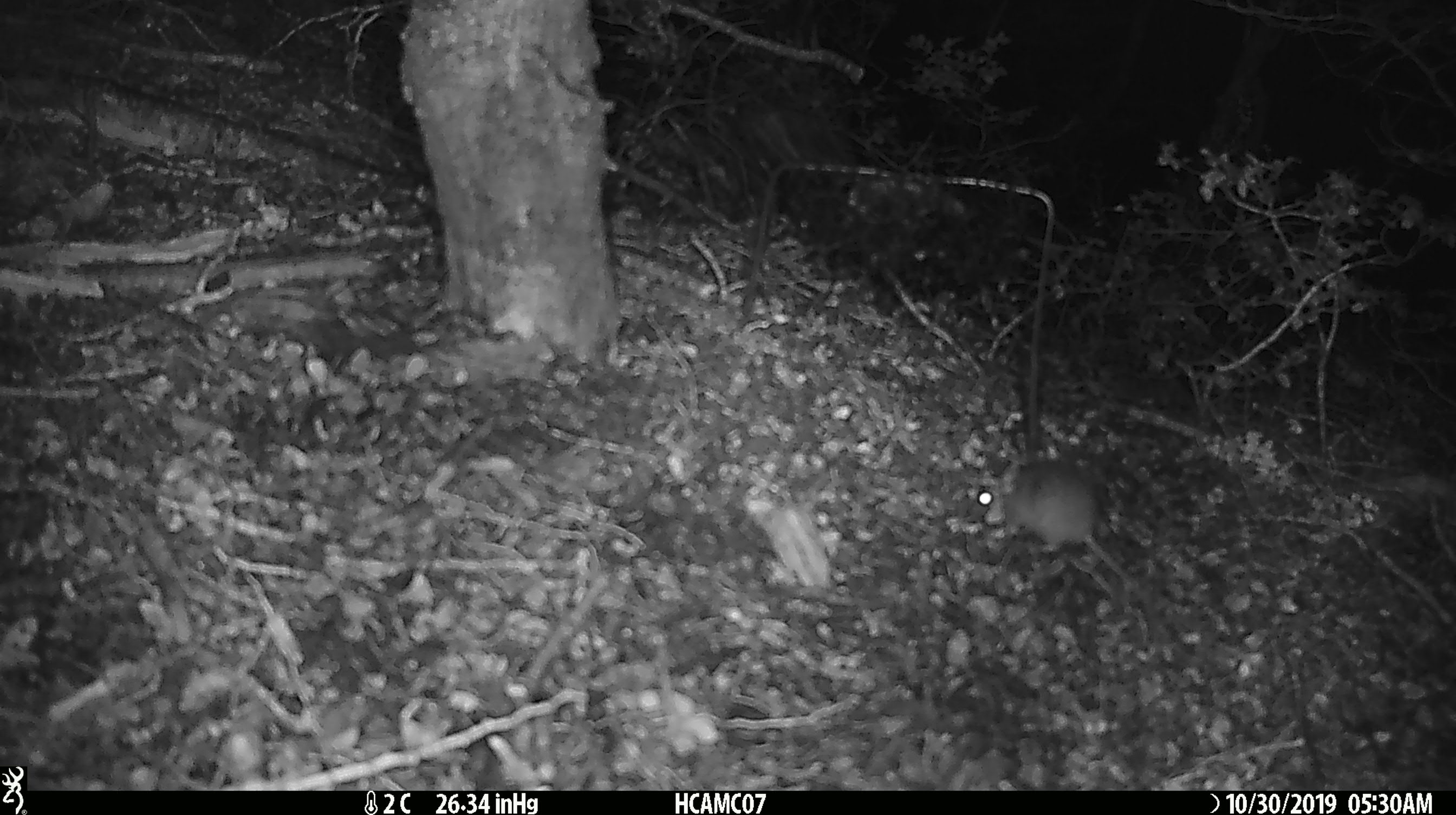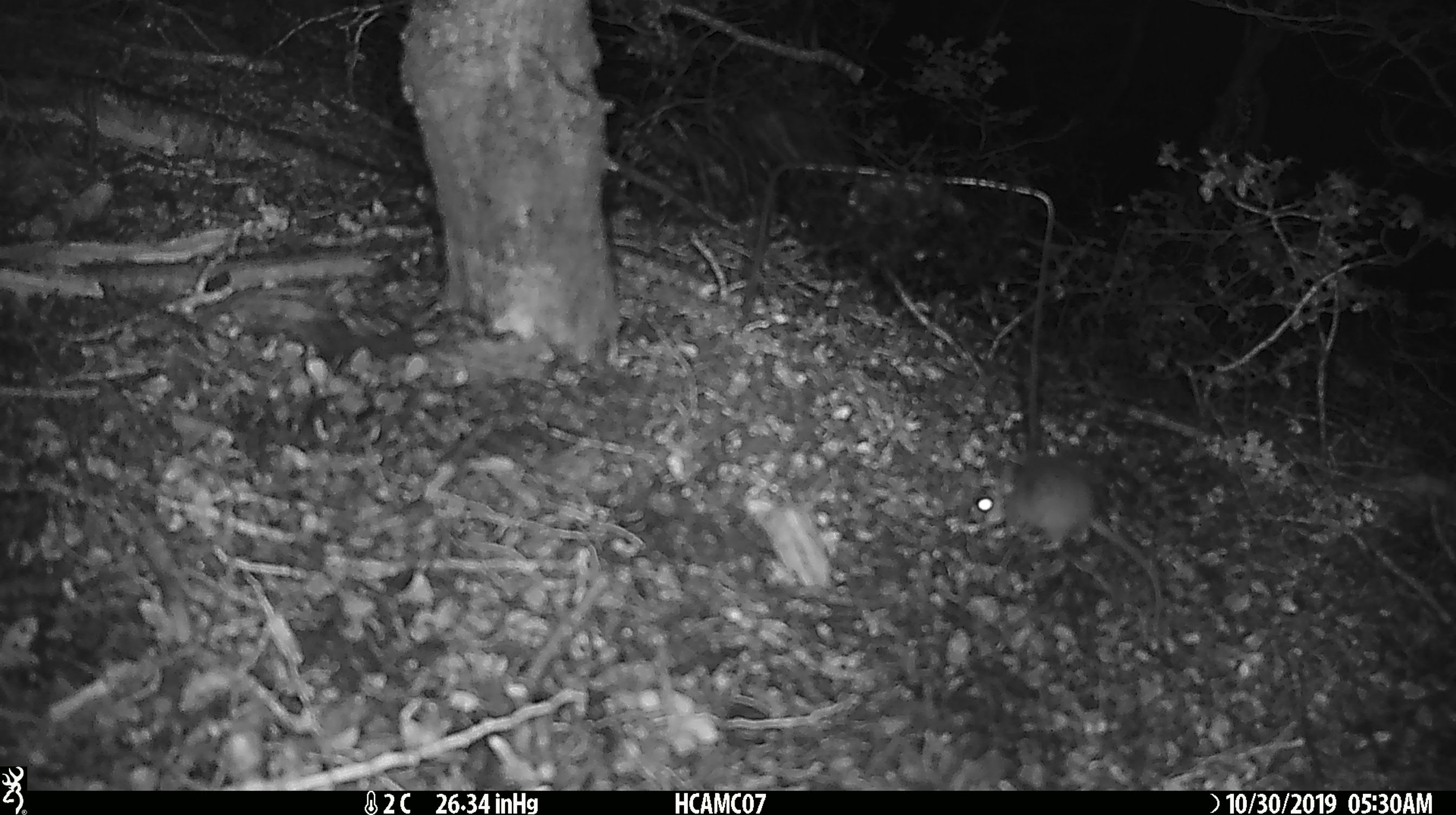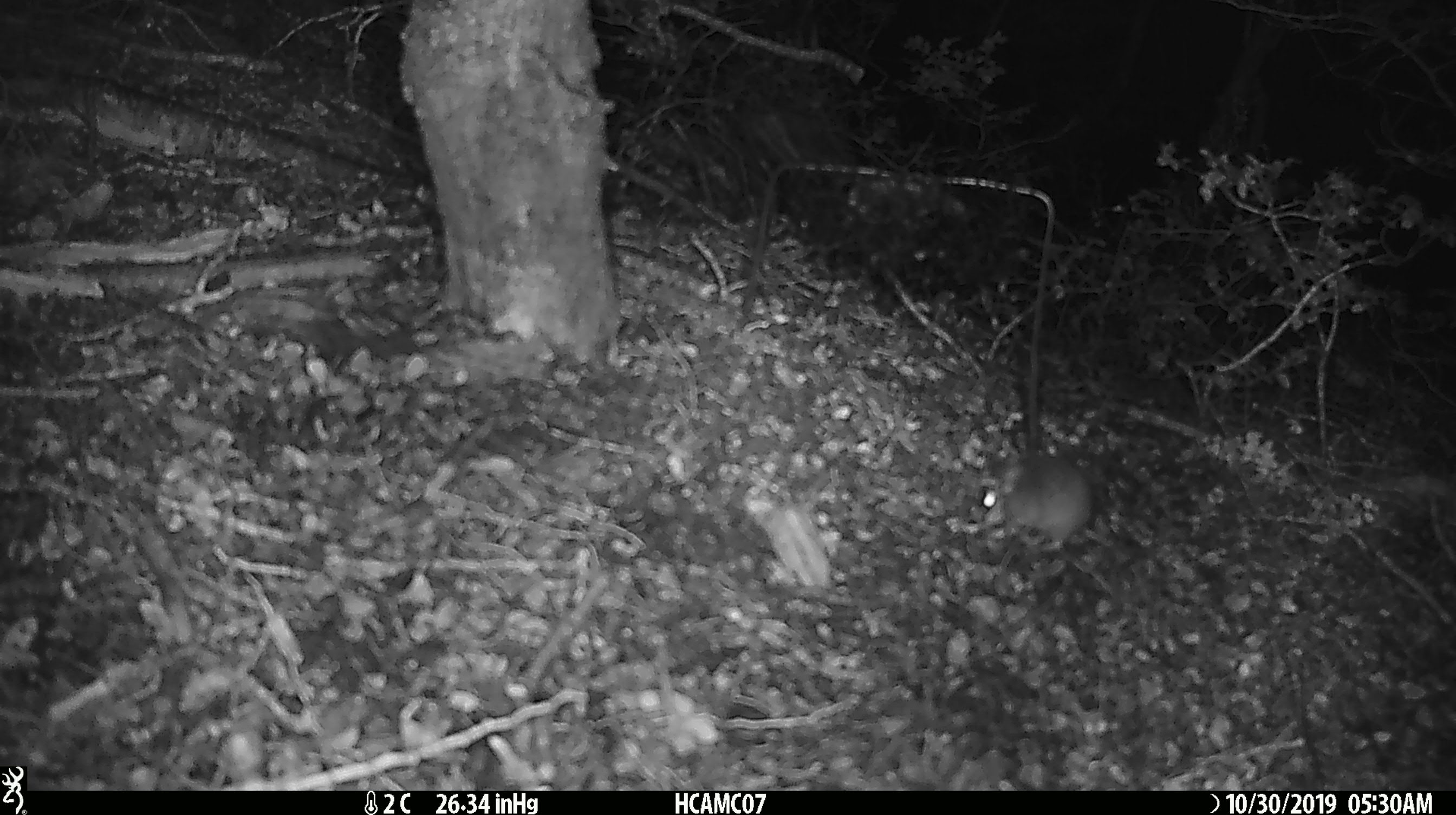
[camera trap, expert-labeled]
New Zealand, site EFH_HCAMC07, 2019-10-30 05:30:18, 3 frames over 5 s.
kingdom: Animalia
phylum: Chordata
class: Mammalia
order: Rodentia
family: Muridae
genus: Mus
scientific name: Mus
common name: mouse